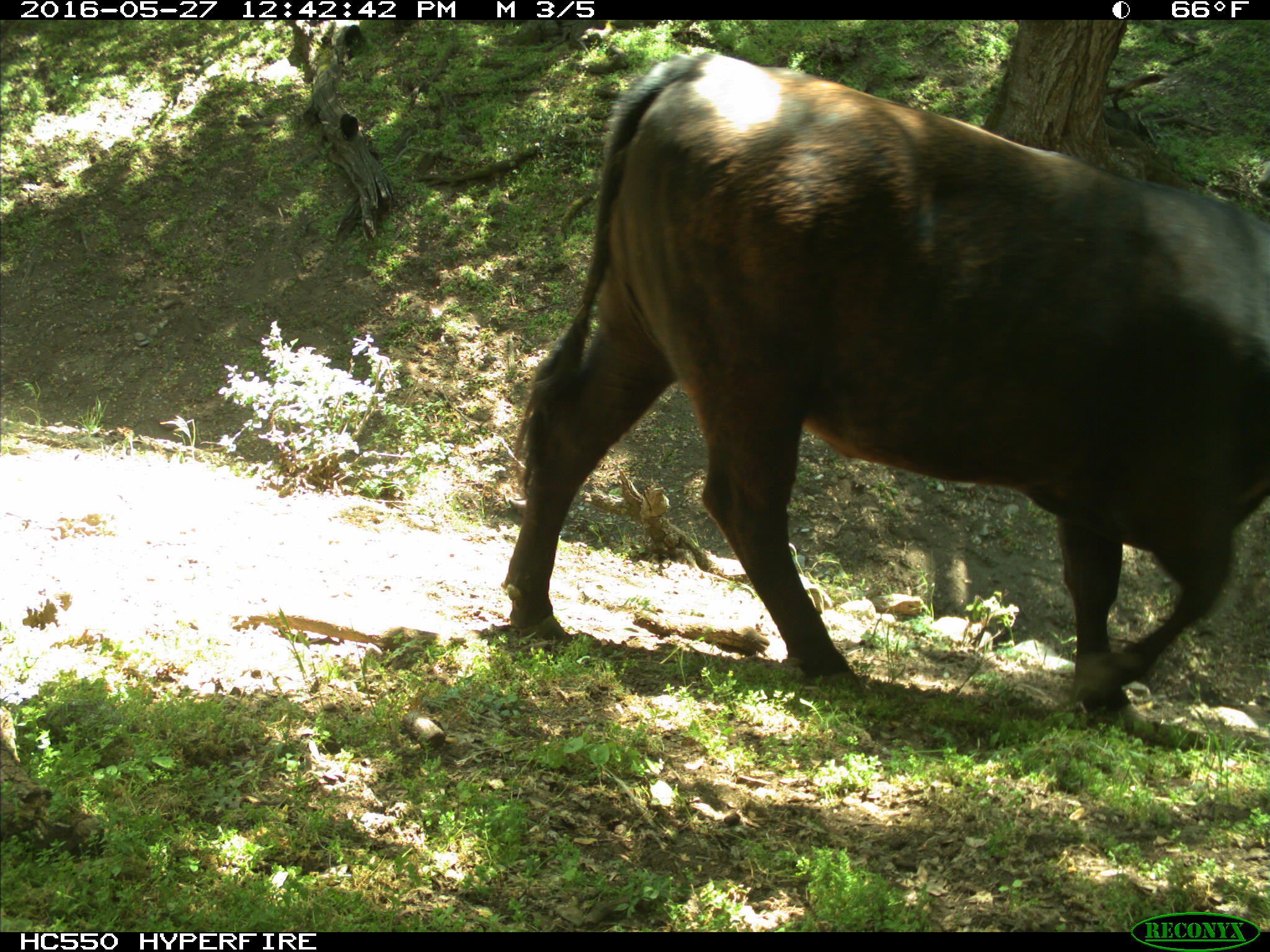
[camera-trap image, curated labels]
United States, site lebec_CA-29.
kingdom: Animalia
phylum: Chordata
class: Mammalia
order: Artiodactyla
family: Bovidae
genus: Bos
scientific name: Bos taurus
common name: domestic cow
Bos taurus (domestic cow).